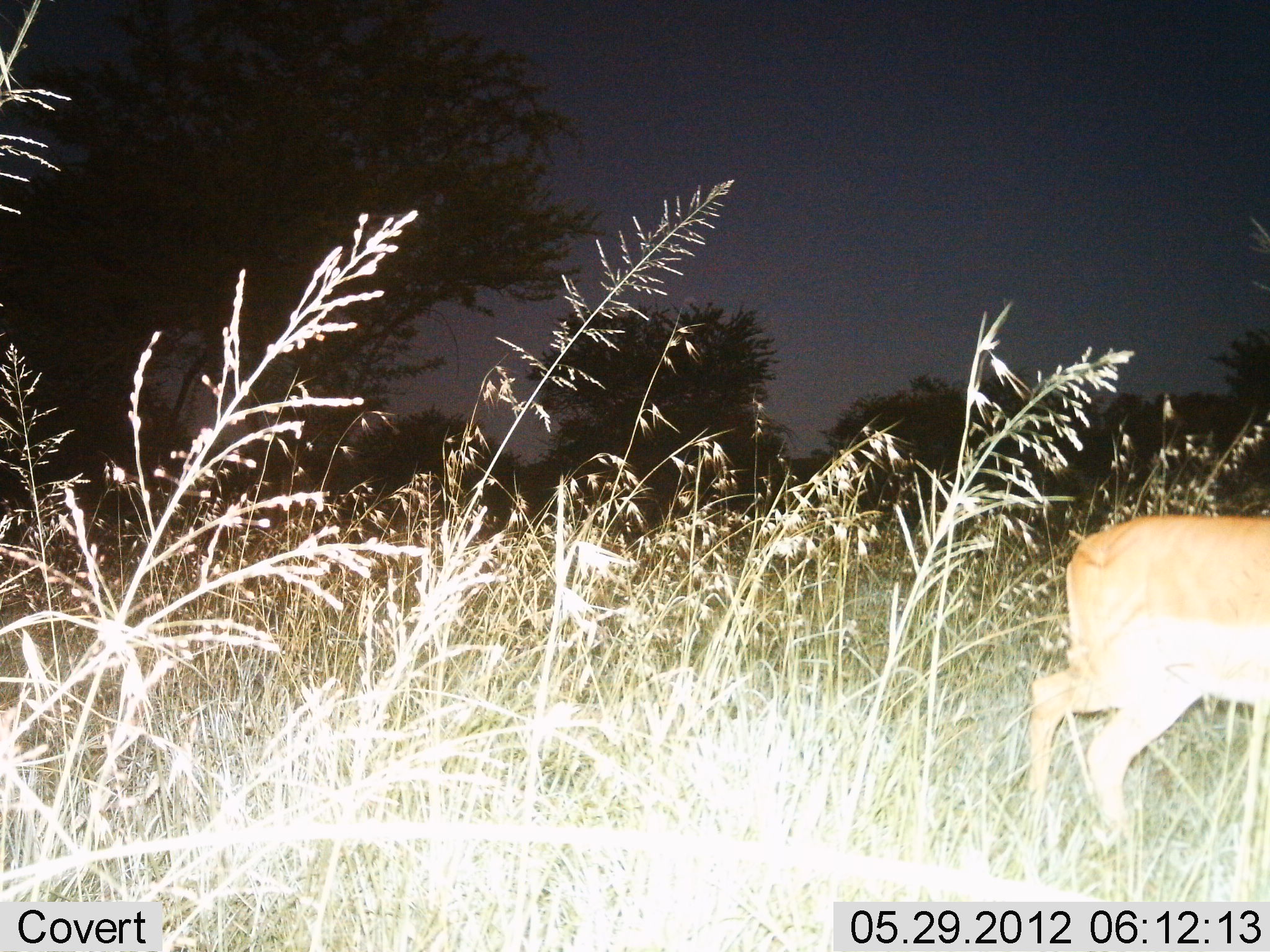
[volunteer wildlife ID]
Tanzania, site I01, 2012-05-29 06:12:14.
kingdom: Animalia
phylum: Chordata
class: Mammalia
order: Artiodactyla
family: Bovidae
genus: Redunca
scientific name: Redunca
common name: reedbuck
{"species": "reedbuck (Redunca)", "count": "1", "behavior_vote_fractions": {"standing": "40%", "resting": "0%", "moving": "60%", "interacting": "0%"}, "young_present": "0%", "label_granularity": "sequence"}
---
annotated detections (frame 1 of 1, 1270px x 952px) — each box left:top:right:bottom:
animal: 1023:514:1270:874